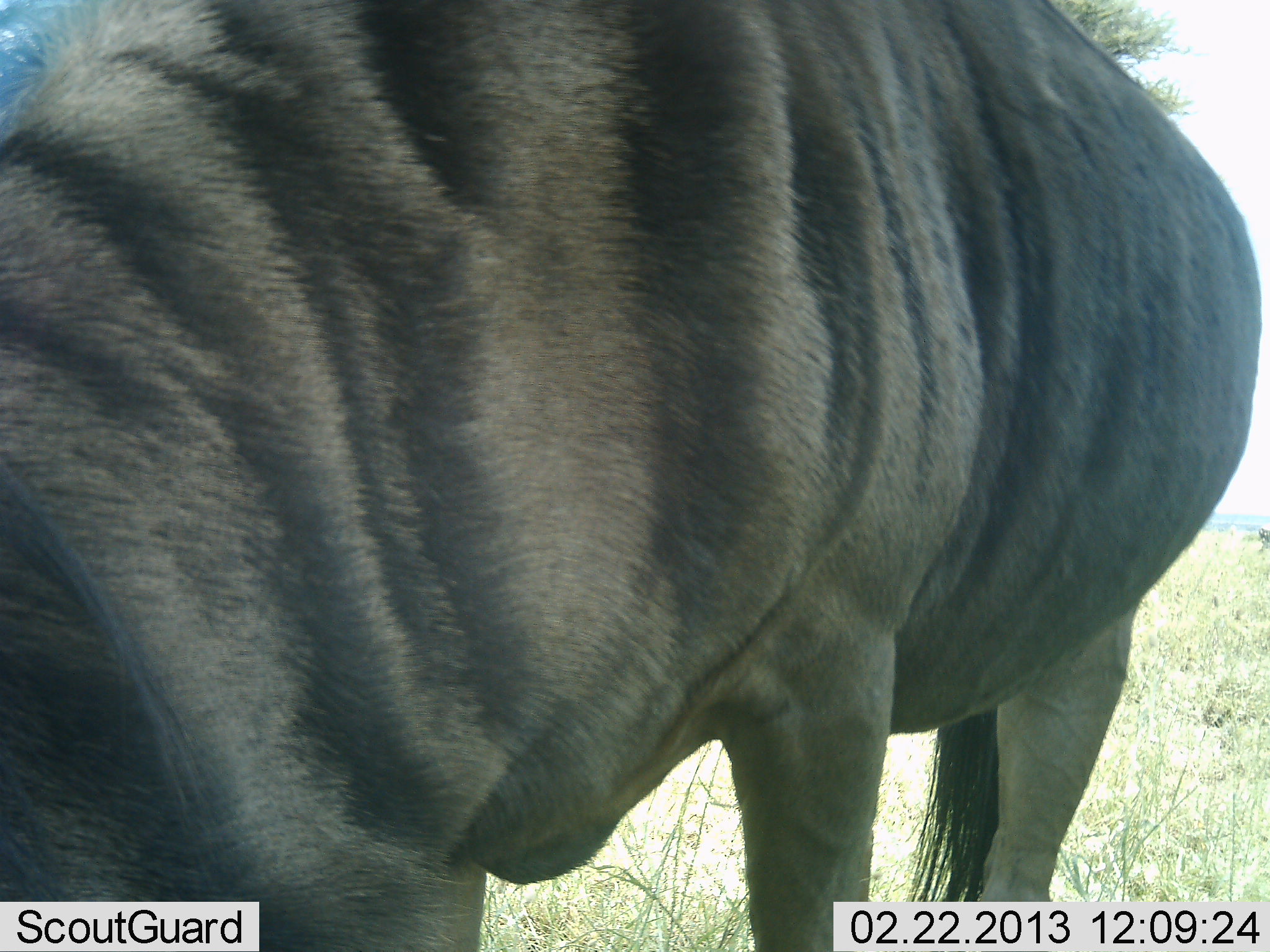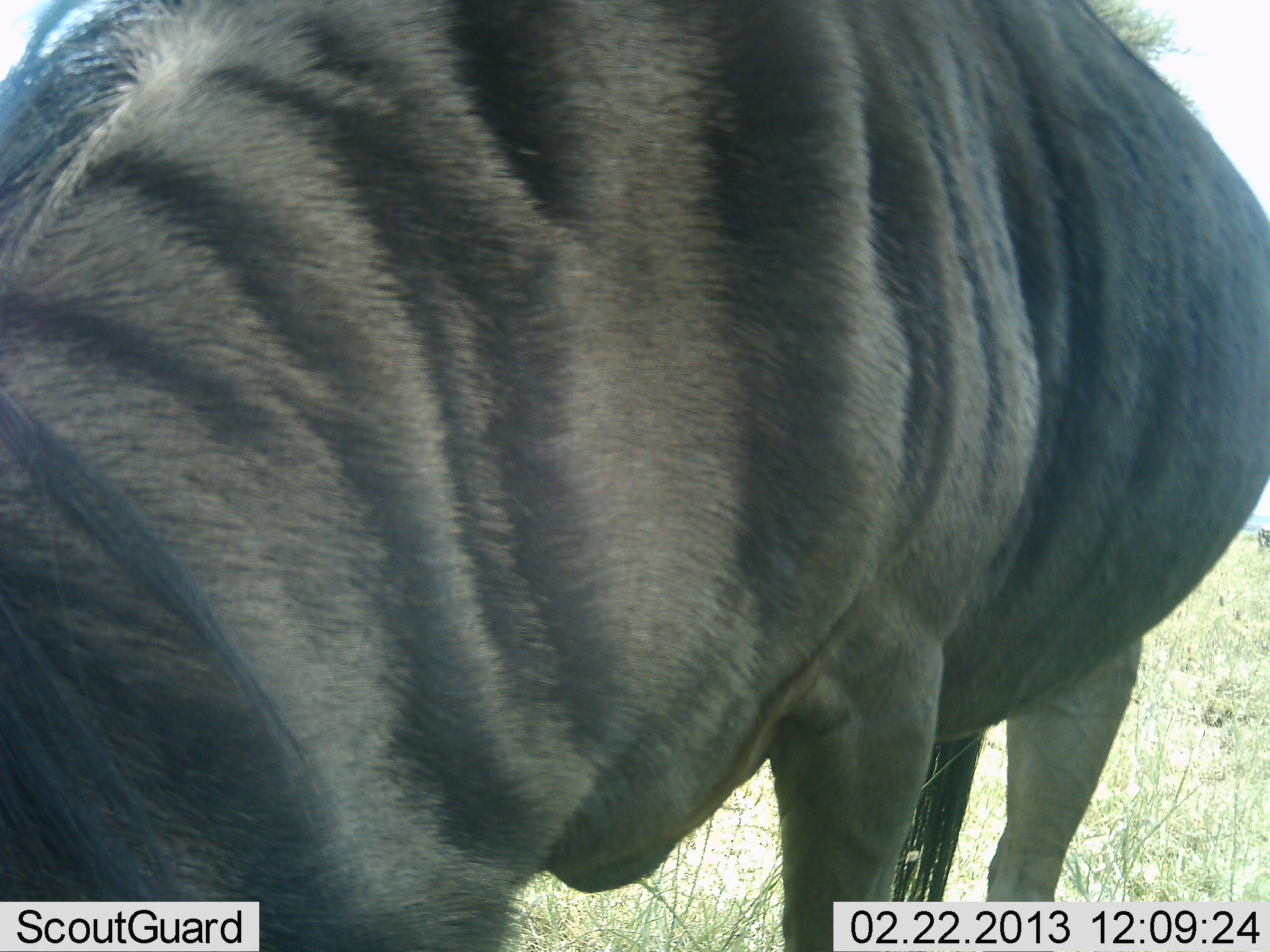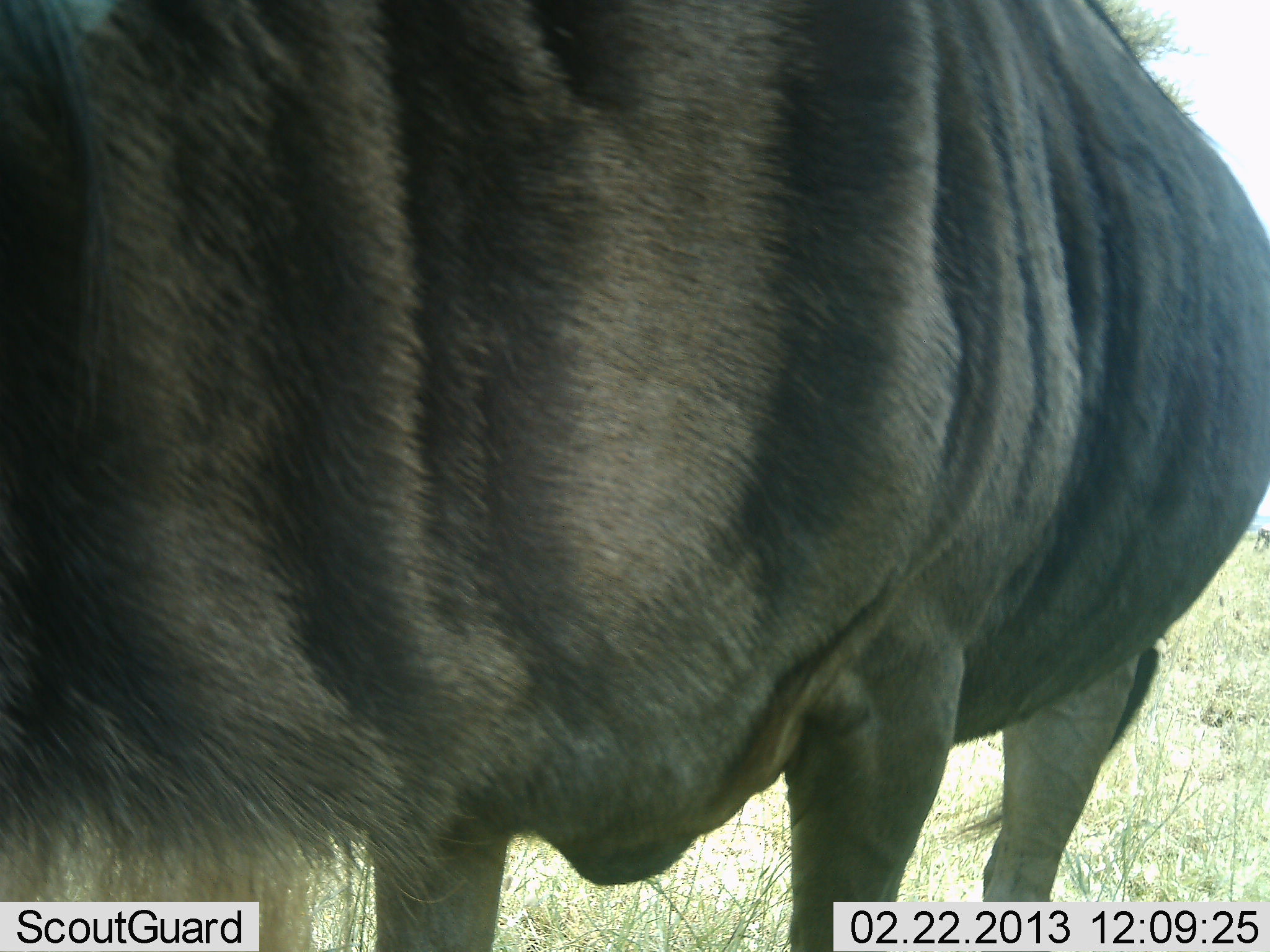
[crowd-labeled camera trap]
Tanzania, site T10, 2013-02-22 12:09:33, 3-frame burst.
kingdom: Animalia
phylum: Chordata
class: Mammalia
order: Artiodactyla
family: Bovidae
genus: Connochaetes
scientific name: Connochaetes taurinus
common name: blue wildebeest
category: wildebeest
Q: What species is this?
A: Wildebeest (blue wildebeest) (Connochaetes taurinus).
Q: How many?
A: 1.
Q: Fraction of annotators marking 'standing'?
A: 50%.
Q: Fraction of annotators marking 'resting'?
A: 0%.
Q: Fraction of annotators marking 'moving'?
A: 0%.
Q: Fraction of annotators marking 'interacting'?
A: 0%.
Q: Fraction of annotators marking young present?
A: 0%.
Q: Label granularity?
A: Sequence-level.